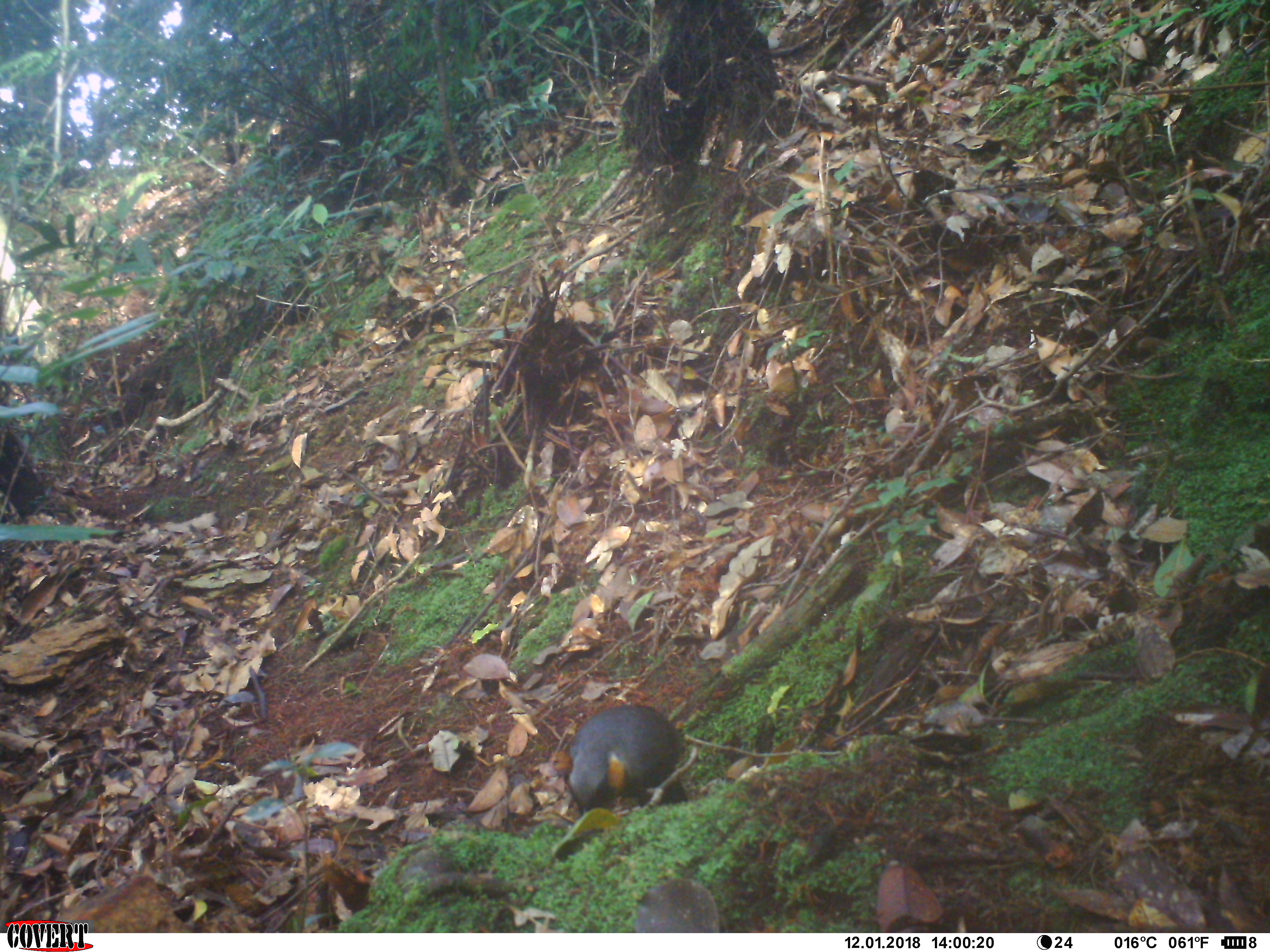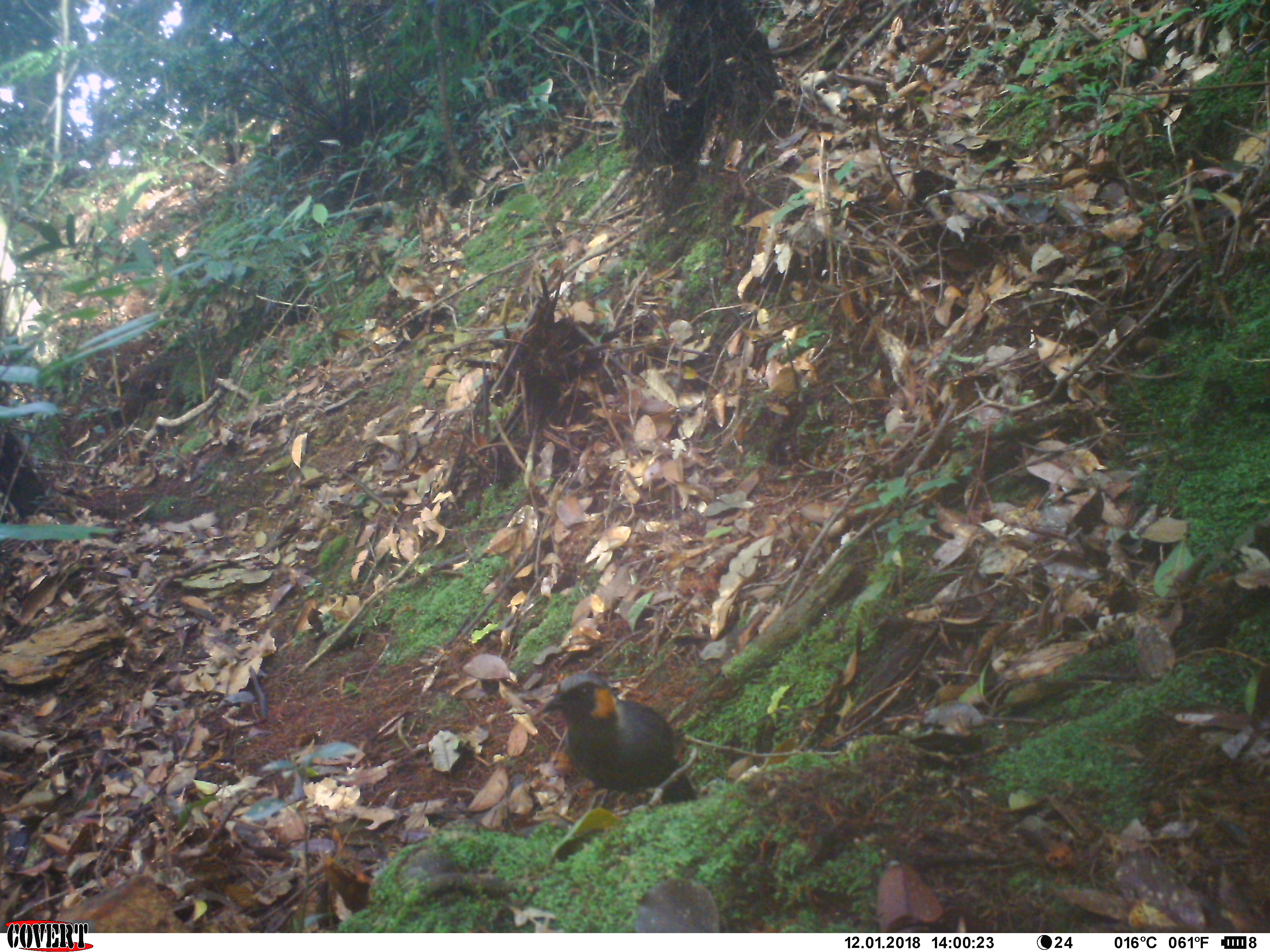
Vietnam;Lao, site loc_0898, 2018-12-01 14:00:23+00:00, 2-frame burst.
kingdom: Animalia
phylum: Chordata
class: Aves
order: Passeriformes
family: Leiothrichidae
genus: Garrulax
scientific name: Garrulax castanotis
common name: rufous-cheeked laughingthrush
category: rufous cheeked laughingthrush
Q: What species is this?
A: Rufous cheeked laughingthrush (rufous-cheeked laughingthrush) (Garrulax castanotis).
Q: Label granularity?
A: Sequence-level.